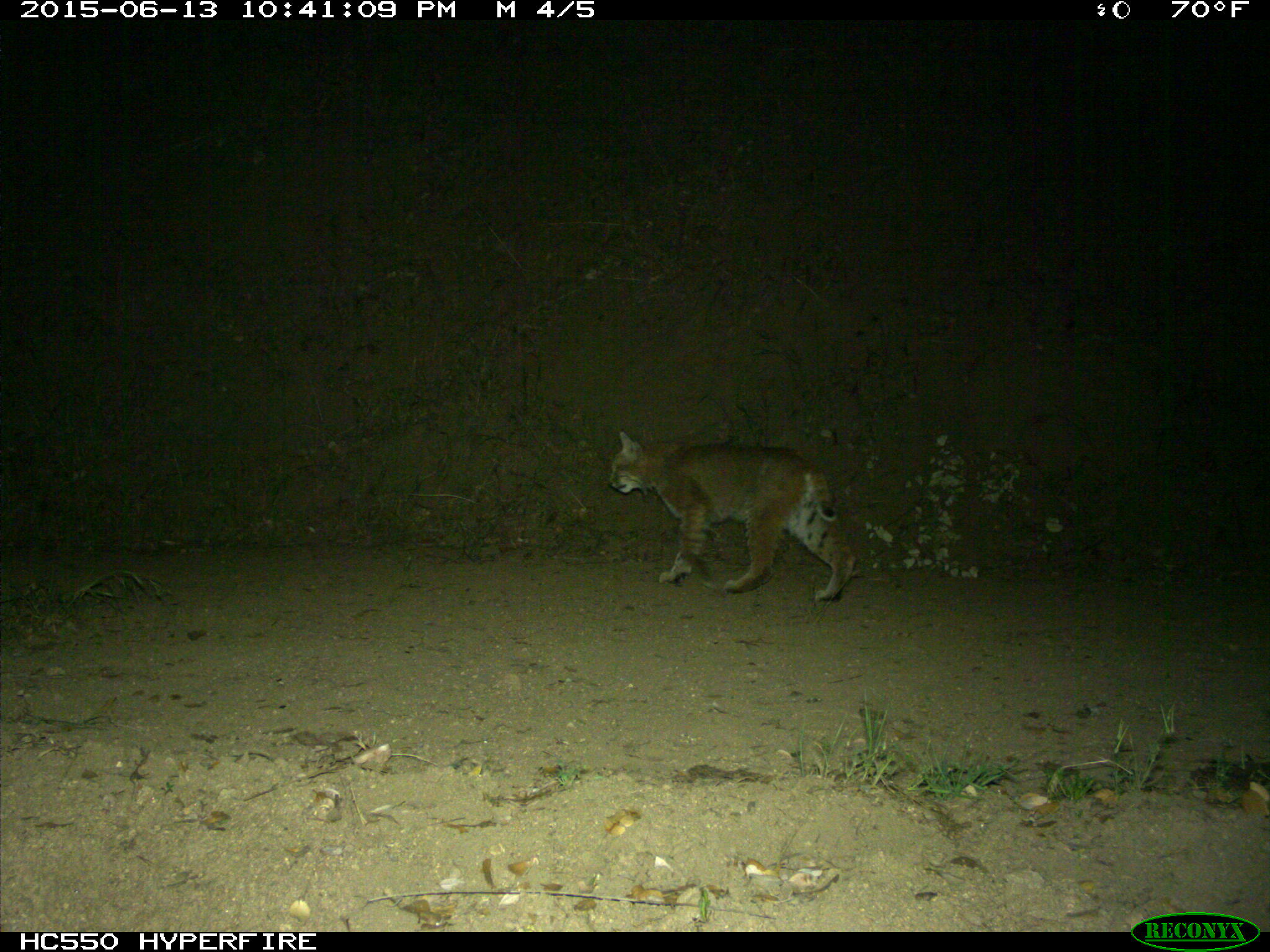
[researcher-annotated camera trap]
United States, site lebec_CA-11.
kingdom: Animalia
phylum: Chordata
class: Mammalia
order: Carnivora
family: Felidae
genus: Lynx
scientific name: Lynx rufus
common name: bobcat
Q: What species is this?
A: Lynx rufus (bobcat).